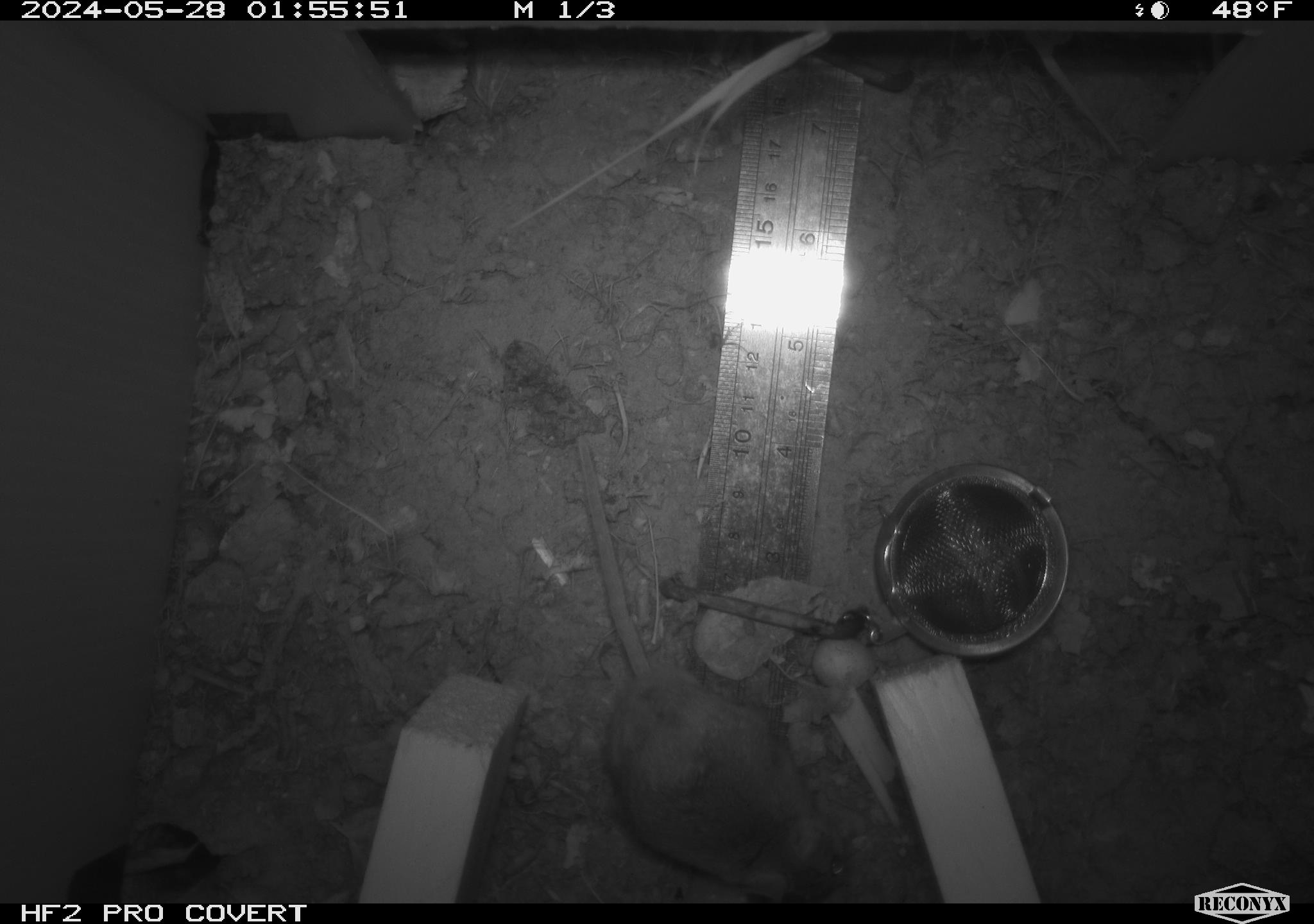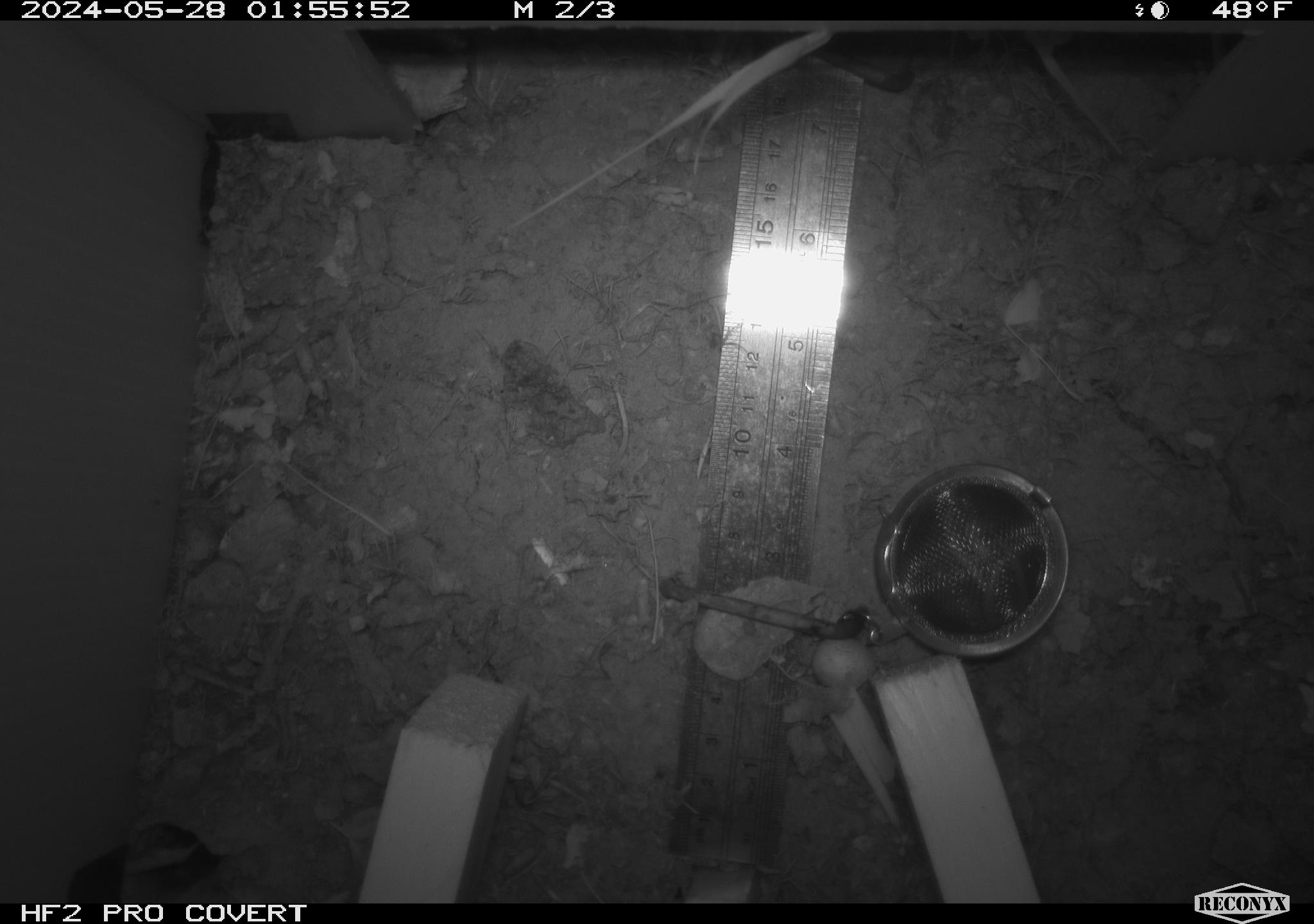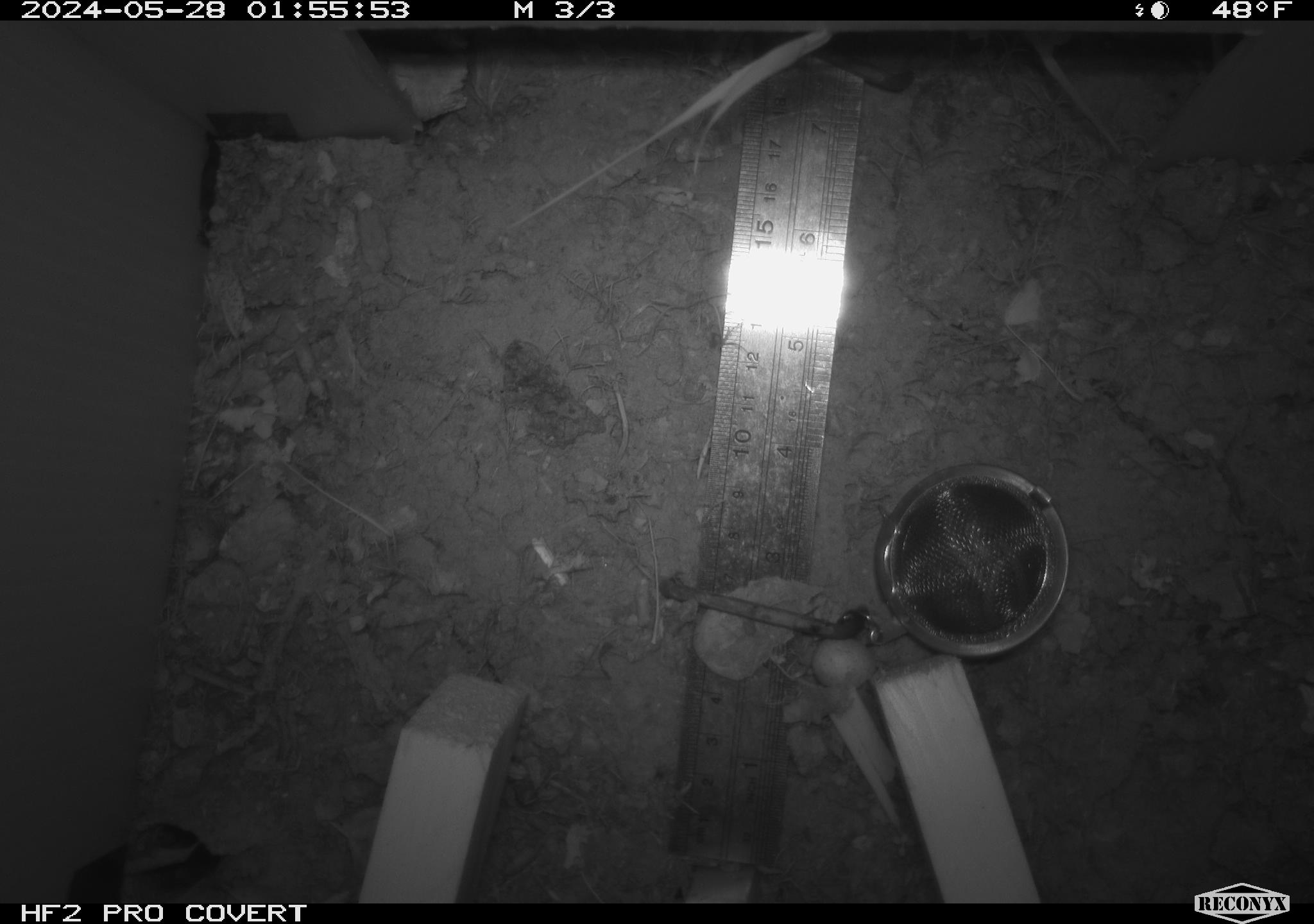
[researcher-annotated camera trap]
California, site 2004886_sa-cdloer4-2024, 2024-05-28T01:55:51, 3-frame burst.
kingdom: Animalia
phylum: Chordata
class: Mammalia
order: Rodentia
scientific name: Rodentia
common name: mouse species